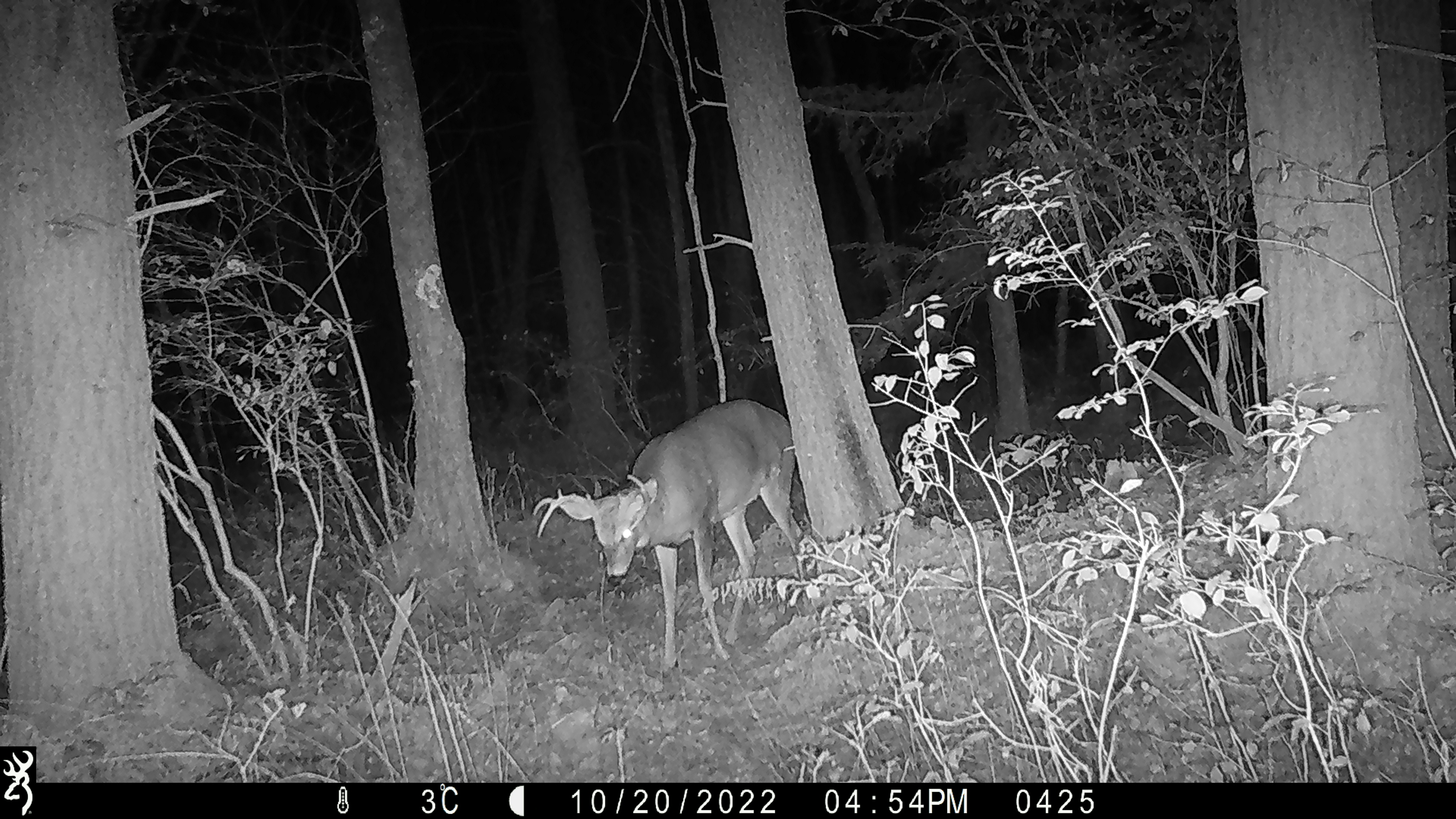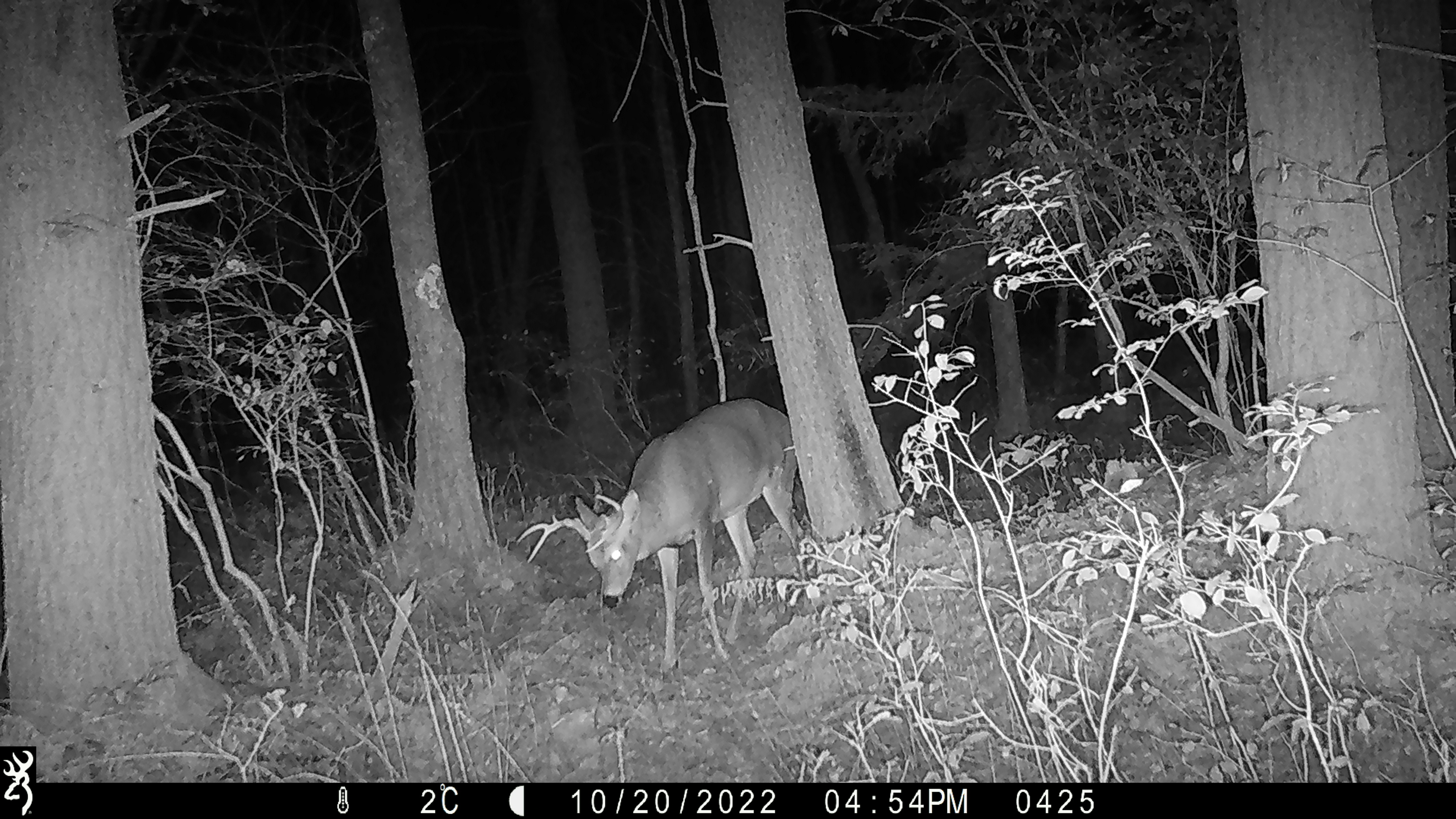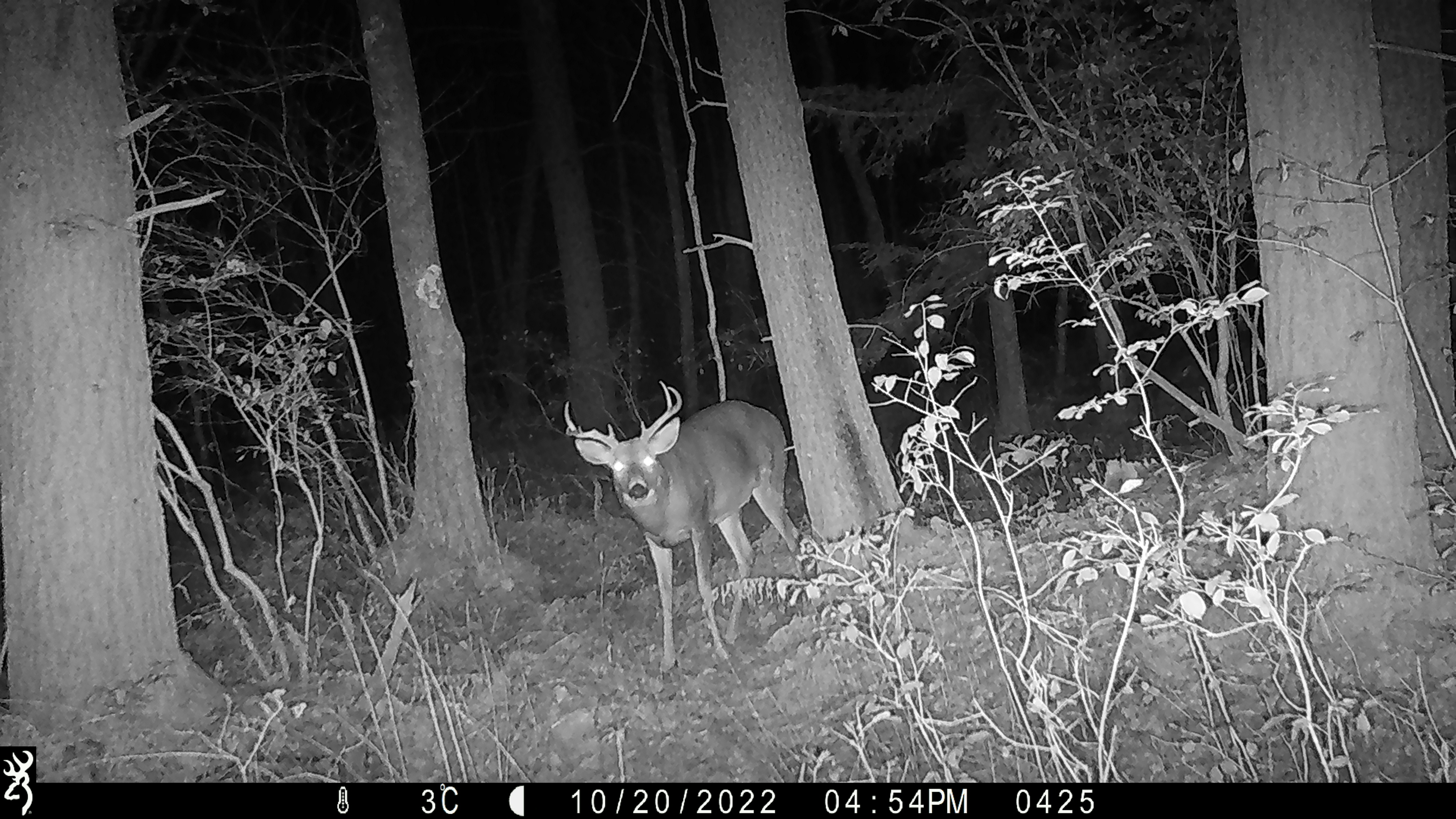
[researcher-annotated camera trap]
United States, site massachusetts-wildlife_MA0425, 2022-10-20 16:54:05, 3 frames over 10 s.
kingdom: Animalia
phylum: Chordata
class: Mammalia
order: Artiodactyla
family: Cervidae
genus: Odocoileus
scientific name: Odocoileus virginianus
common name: white-tailed deer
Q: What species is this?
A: White-tailed deer (Odocoileus virginianus).